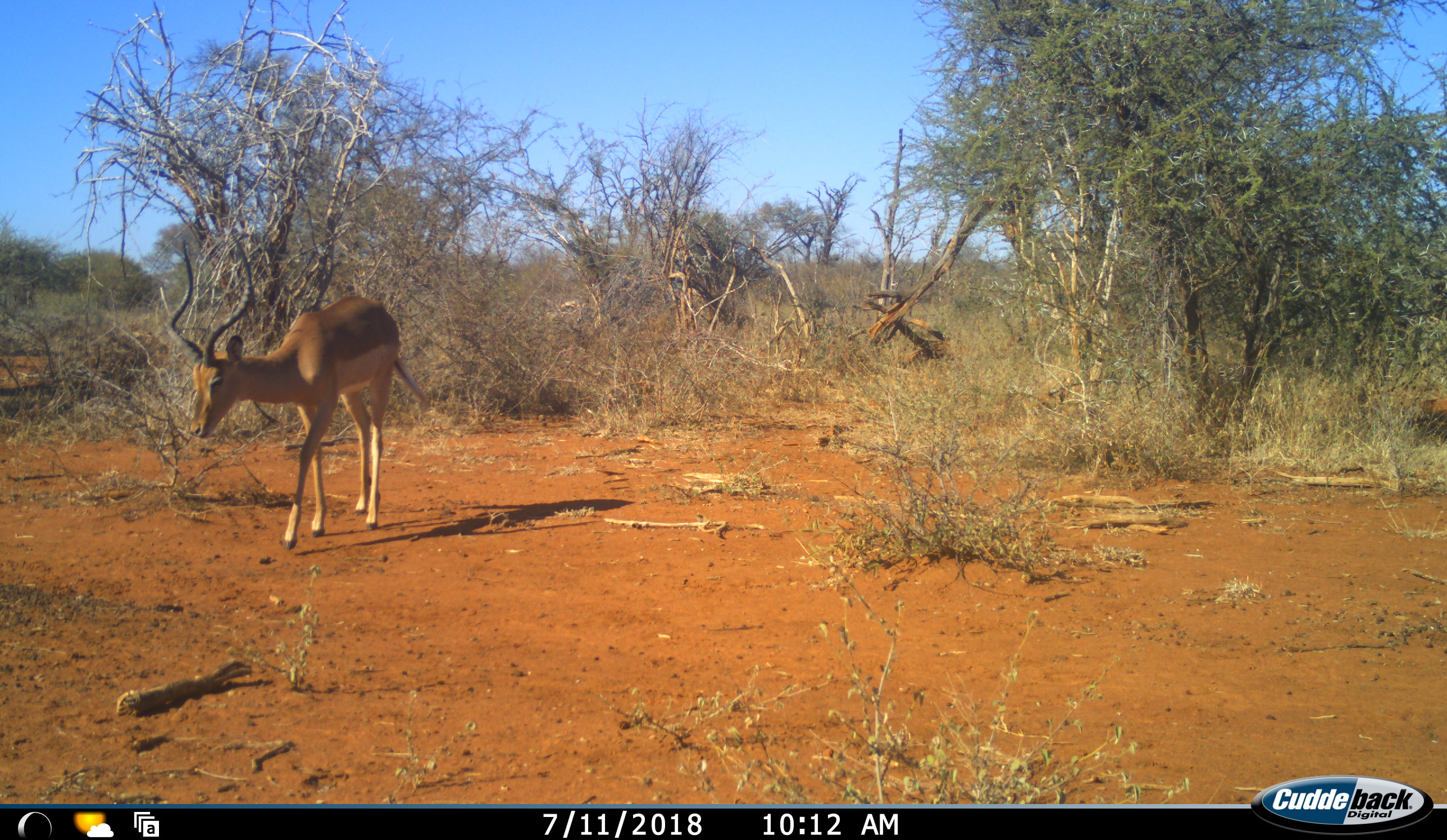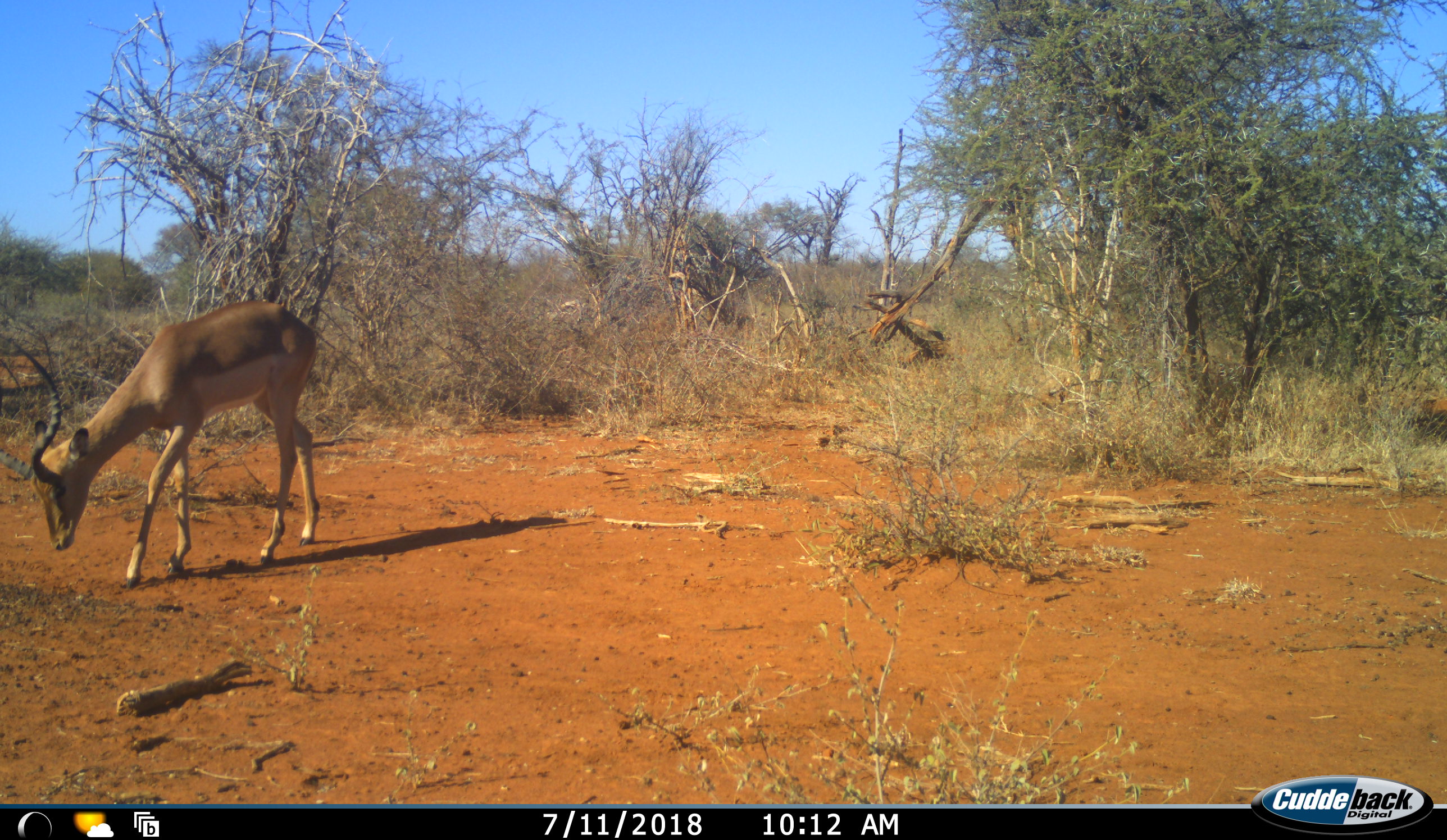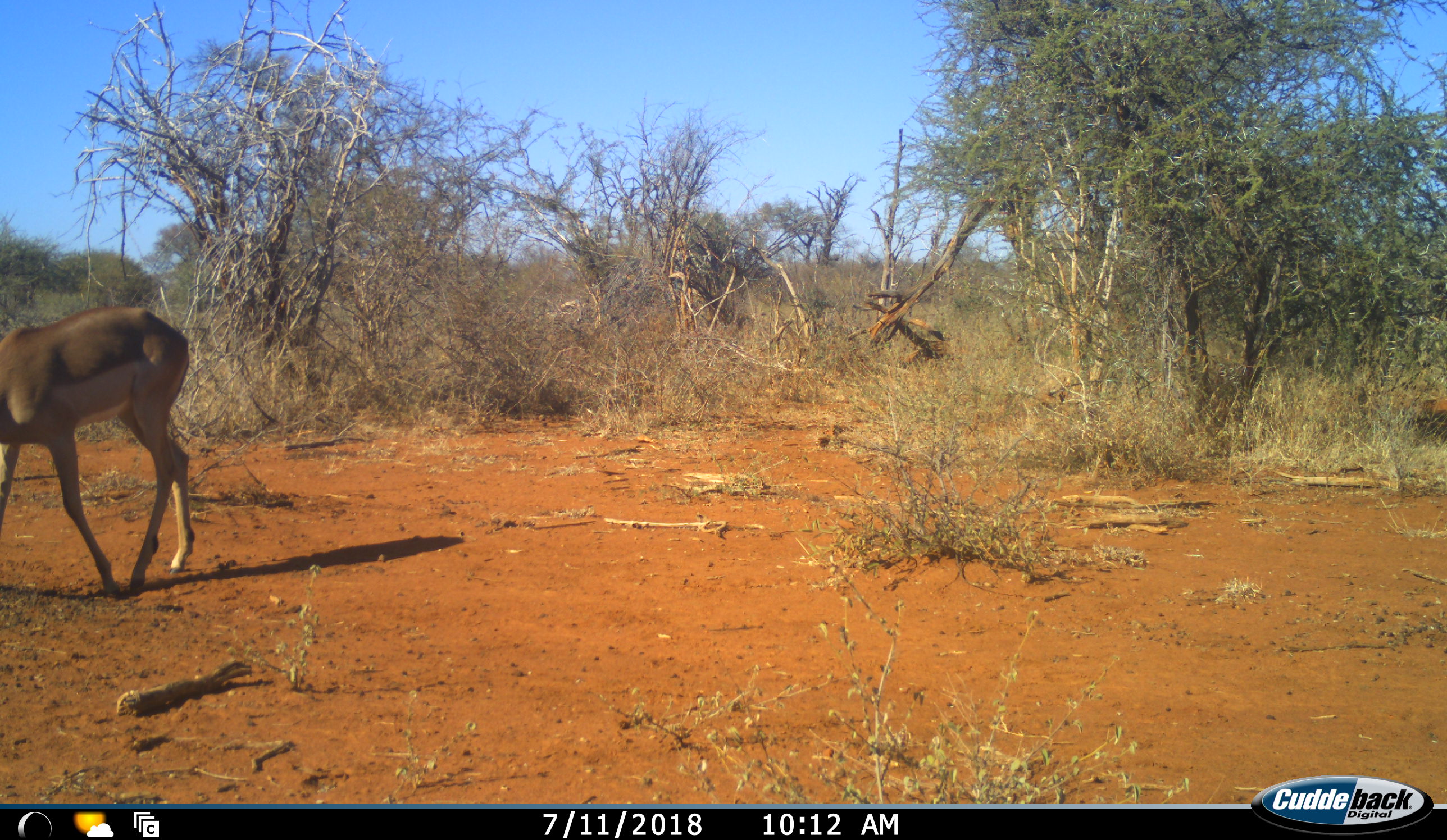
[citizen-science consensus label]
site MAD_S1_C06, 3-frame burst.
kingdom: Animalia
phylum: Chordata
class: Mammalia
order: Artiodactyla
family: Bovidae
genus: Aepyceros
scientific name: Aepyceros melampus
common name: impala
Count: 1.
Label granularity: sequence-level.